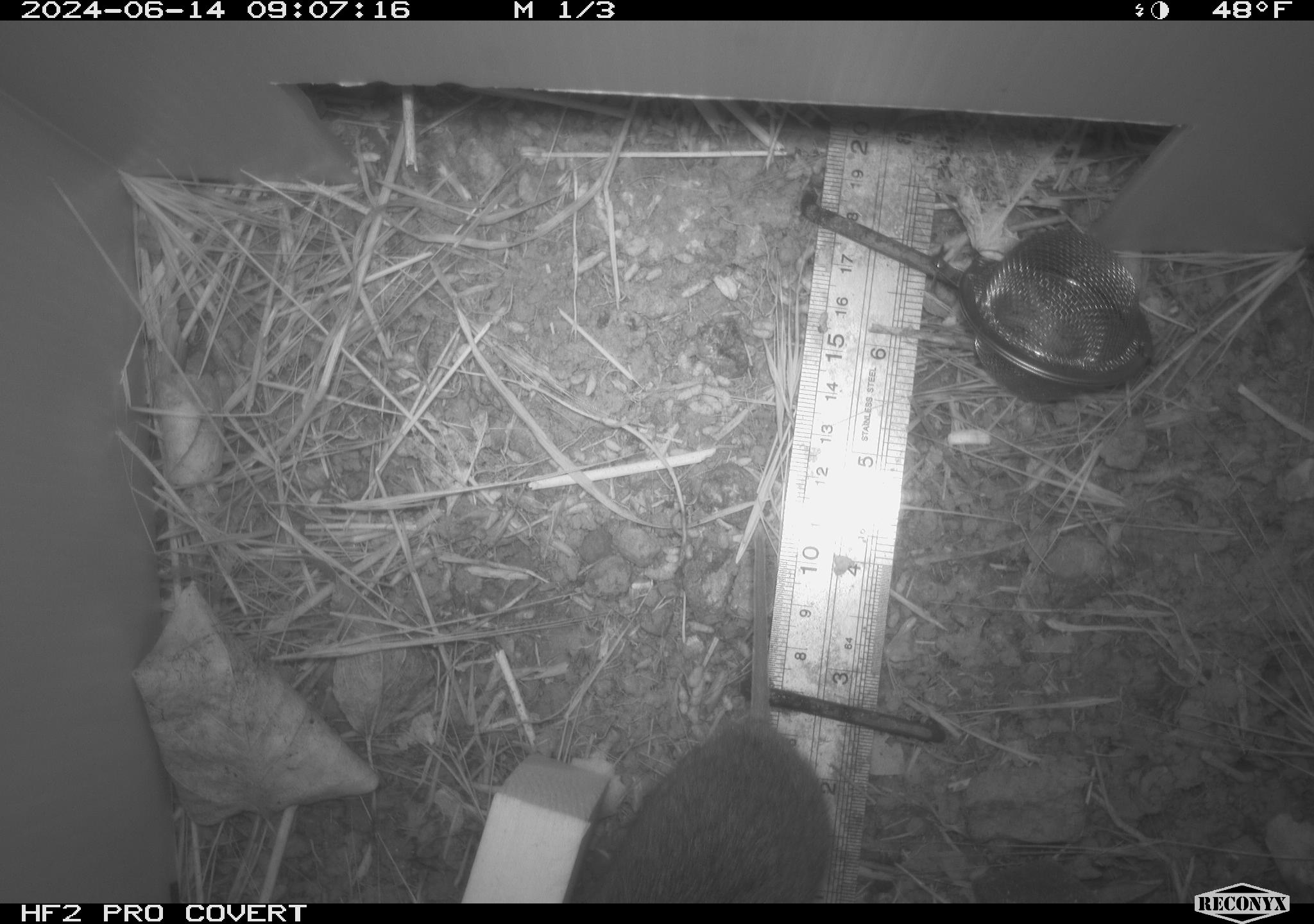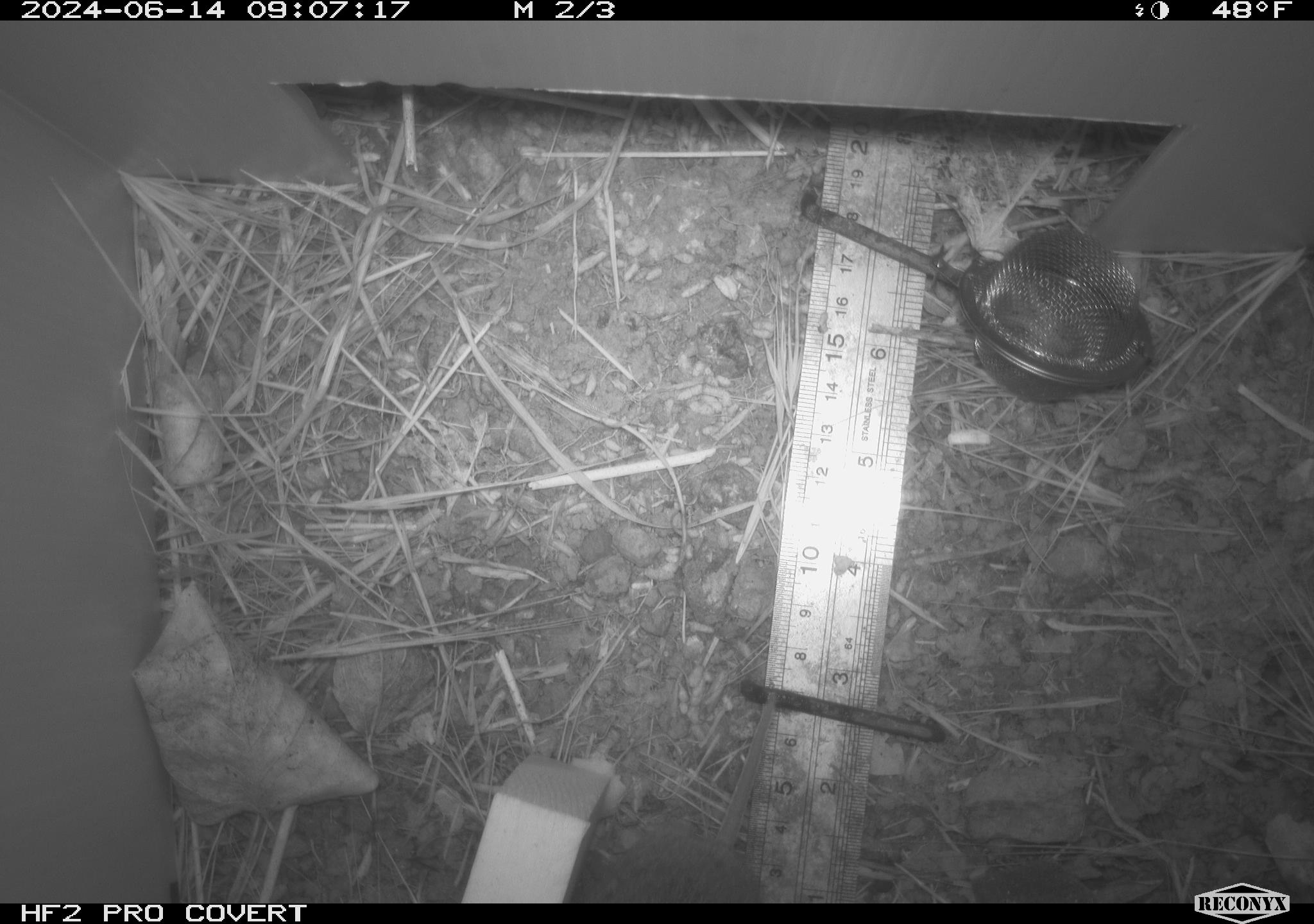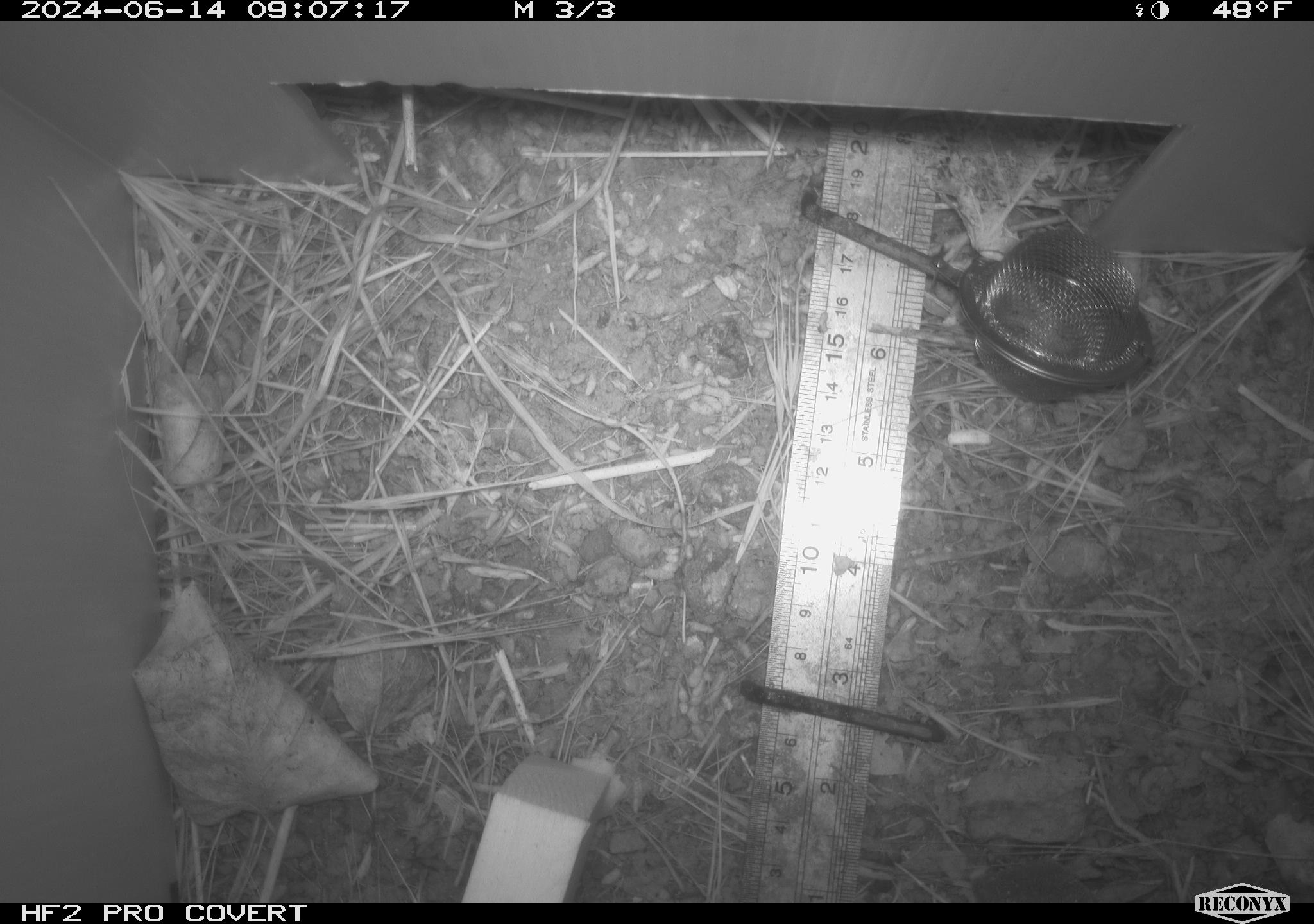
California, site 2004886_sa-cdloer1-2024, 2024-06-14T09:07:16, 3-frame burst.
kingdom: Animalia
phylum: Chordata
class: Mammalia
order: Rodentia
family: Cricetidae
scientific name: Arvicolinae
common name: voles, lemmings, and muskrats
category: arvicolinae subfamily